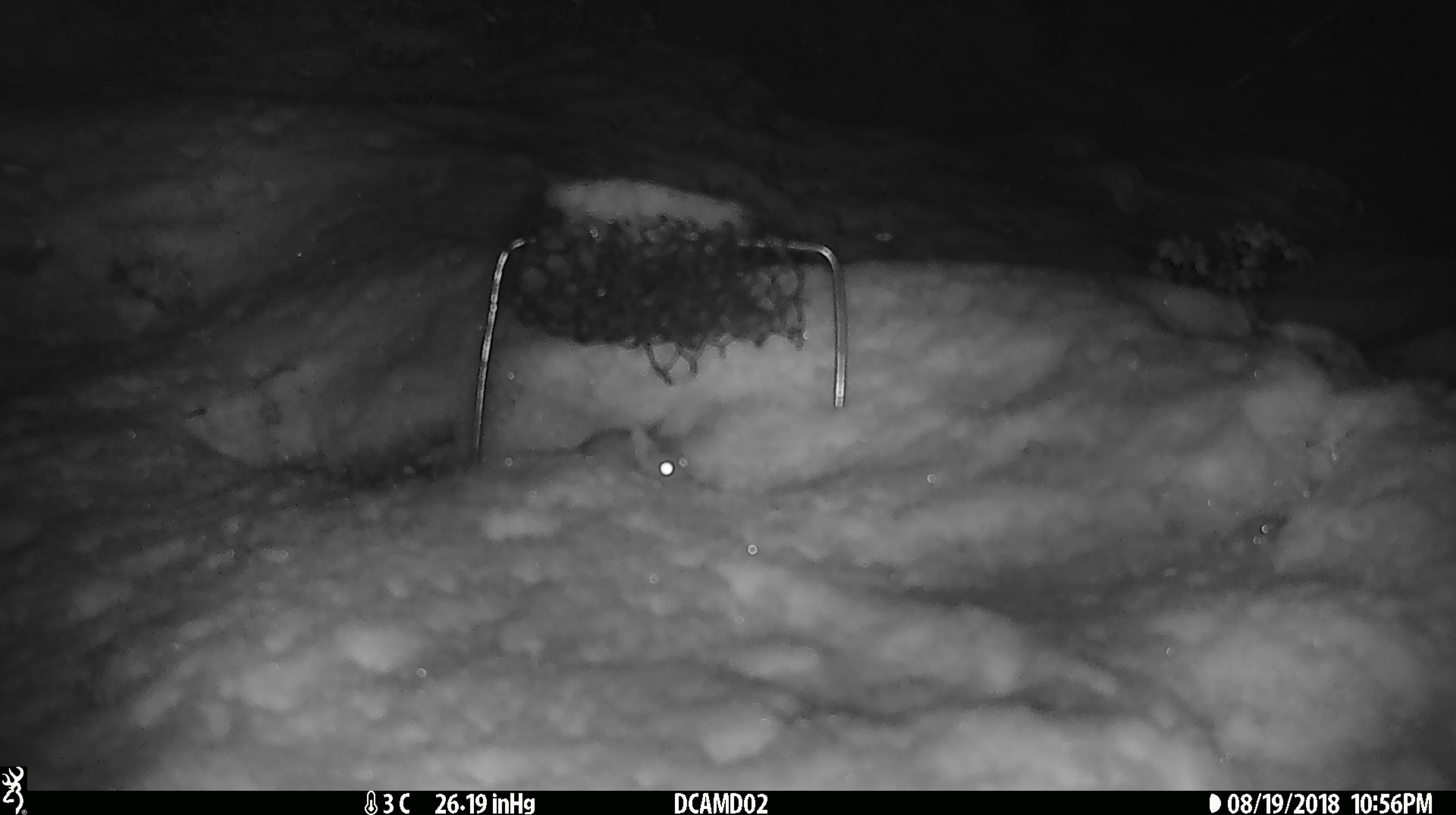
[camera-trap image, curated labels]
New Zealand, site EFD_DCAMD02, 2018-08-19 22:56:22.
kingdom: Animalia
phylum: Chordata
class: Mammalia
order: Rodentia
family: Muridae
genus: Mus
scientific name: Mus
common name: mouse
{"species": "mouse (Mus)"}